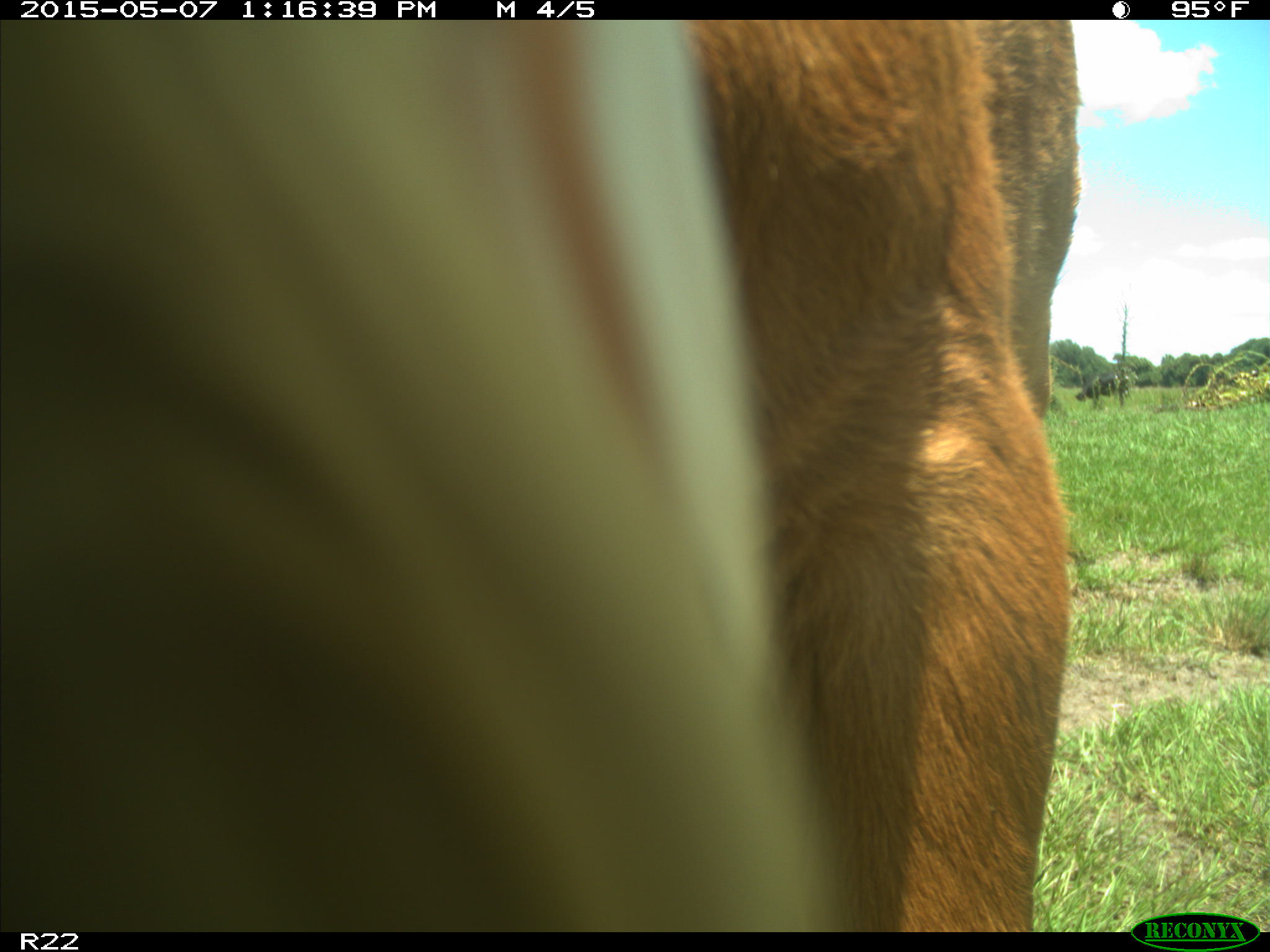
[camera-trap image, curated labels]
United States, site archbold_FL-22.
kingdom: Animalia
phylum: Chordata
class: Mammalia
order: Artiodactyla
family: Bovidae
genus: Bos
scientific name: Bos taurus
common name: domestic cow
Bos taurus (domestic cow).